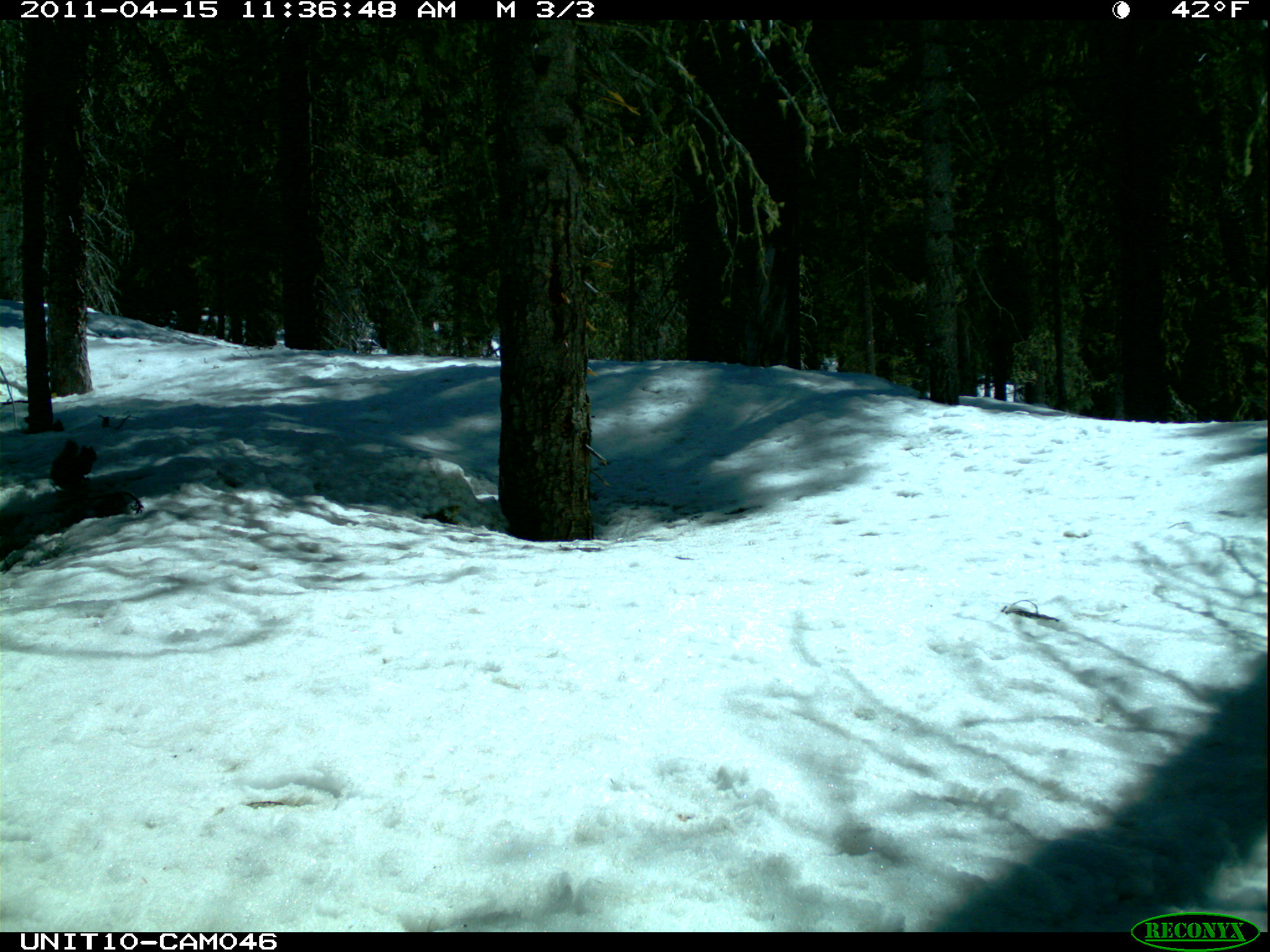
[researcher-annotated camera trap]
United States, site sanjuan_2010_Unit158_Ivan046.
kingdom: Animalia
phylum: Chordata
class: Mammalia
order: Rodentia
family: Sciuridae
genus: Tamiasciurus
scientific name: Tamiasciurus hudsonicus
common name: american red squirrel